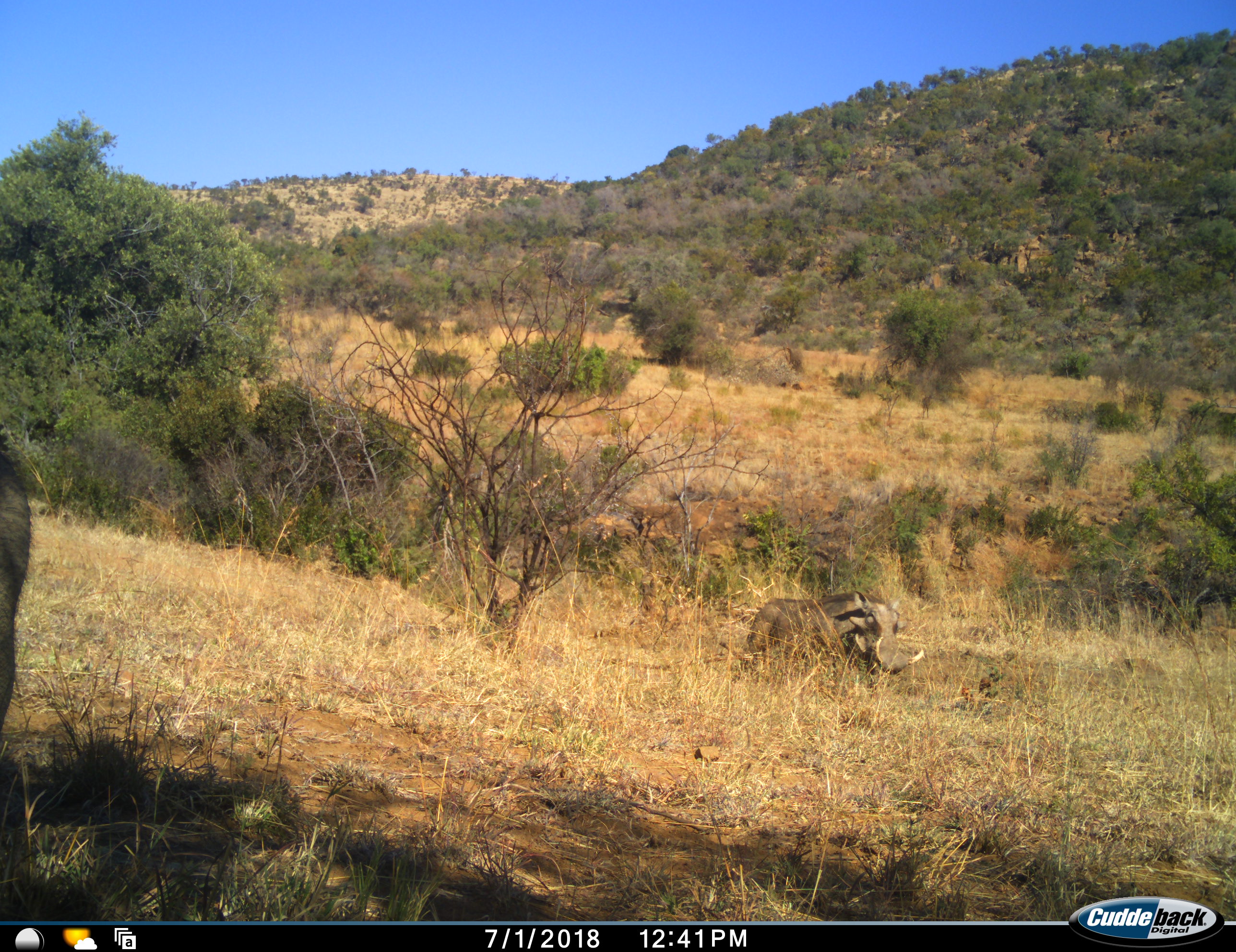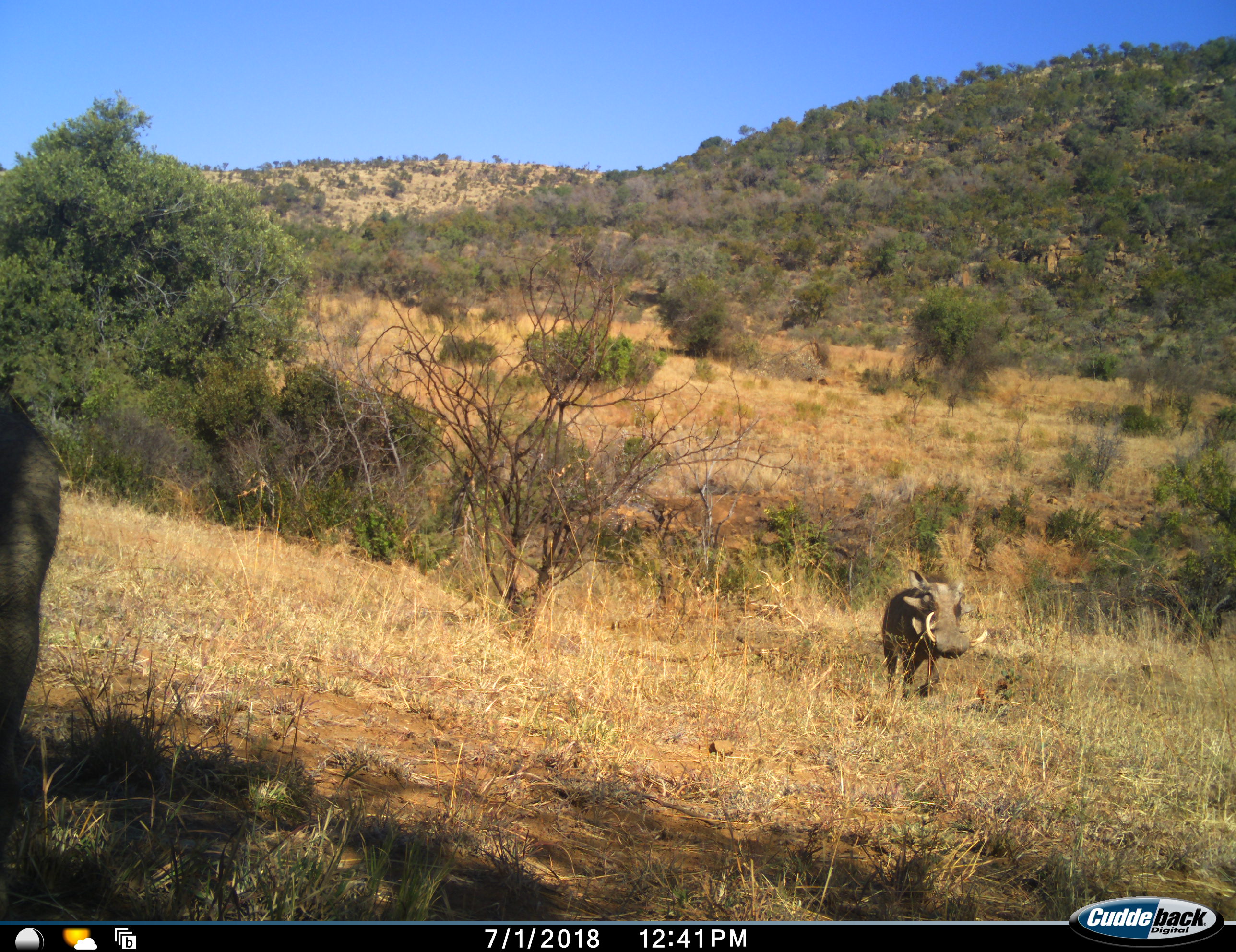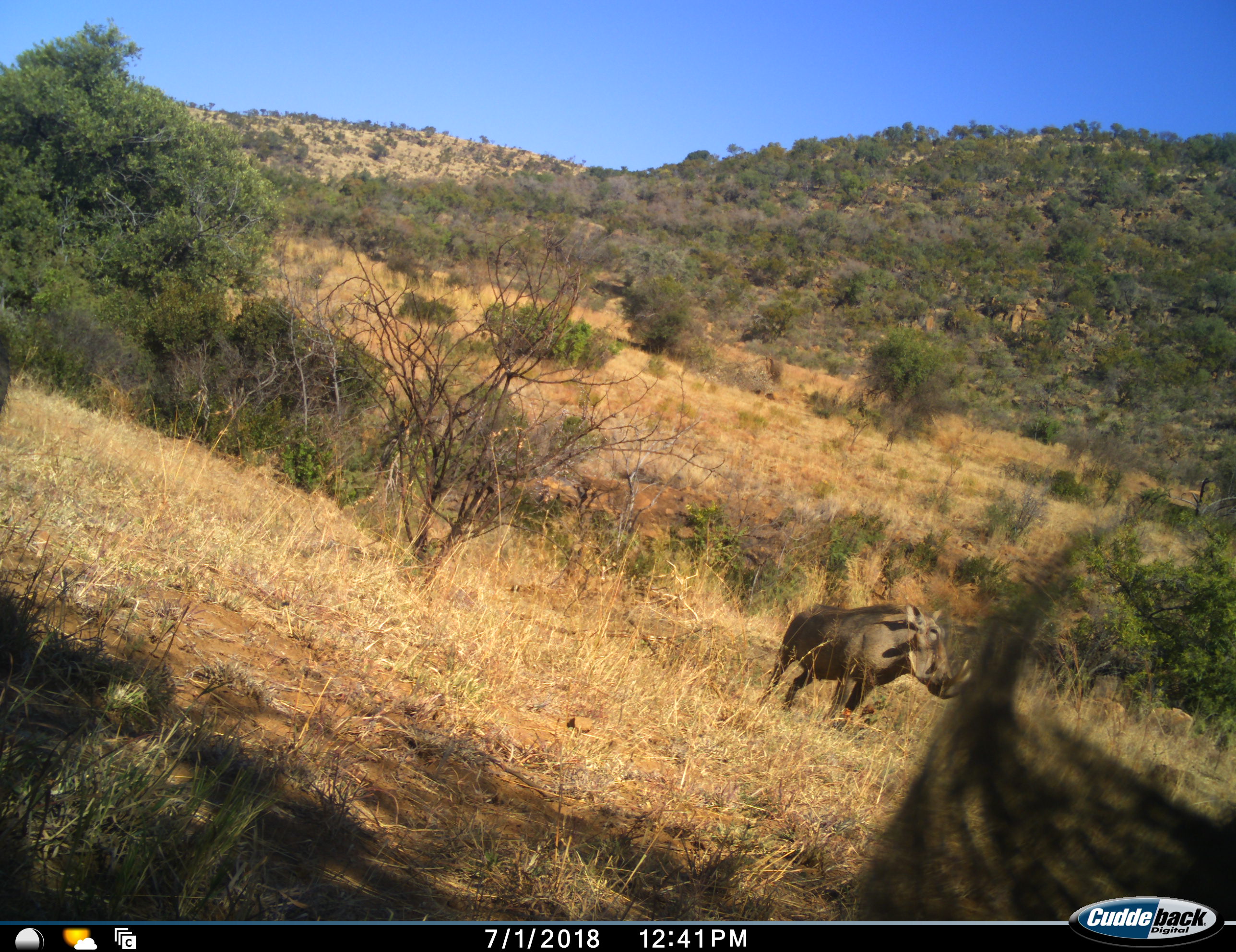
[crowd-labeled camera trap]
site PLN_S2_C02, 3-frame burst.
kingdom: Animalia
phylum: Chordata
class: Mammalia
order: Artiodactyla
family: Suidae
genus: Phacochoerus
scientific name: Phacochoerus africanus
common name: warthog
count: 2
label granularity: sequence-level